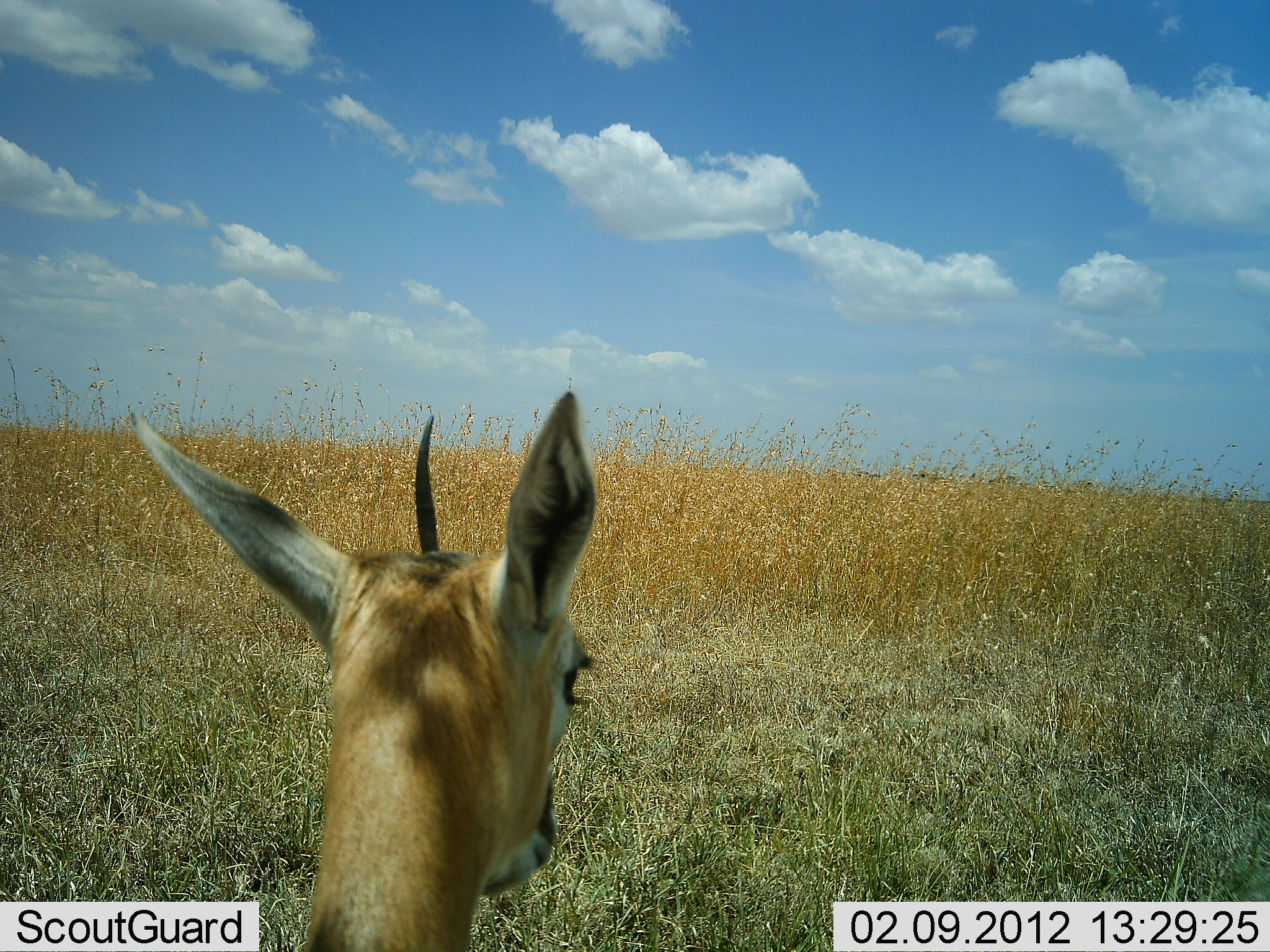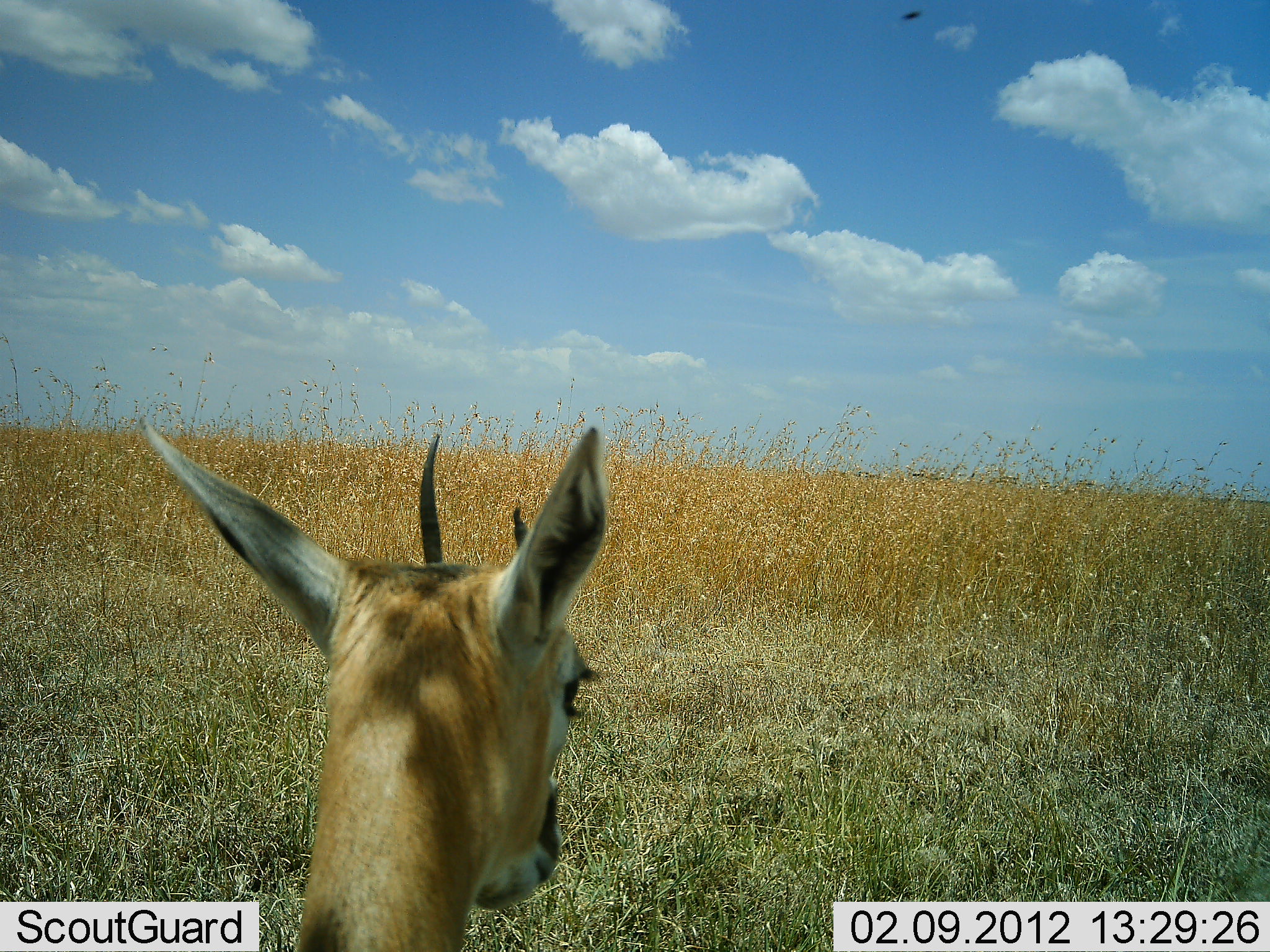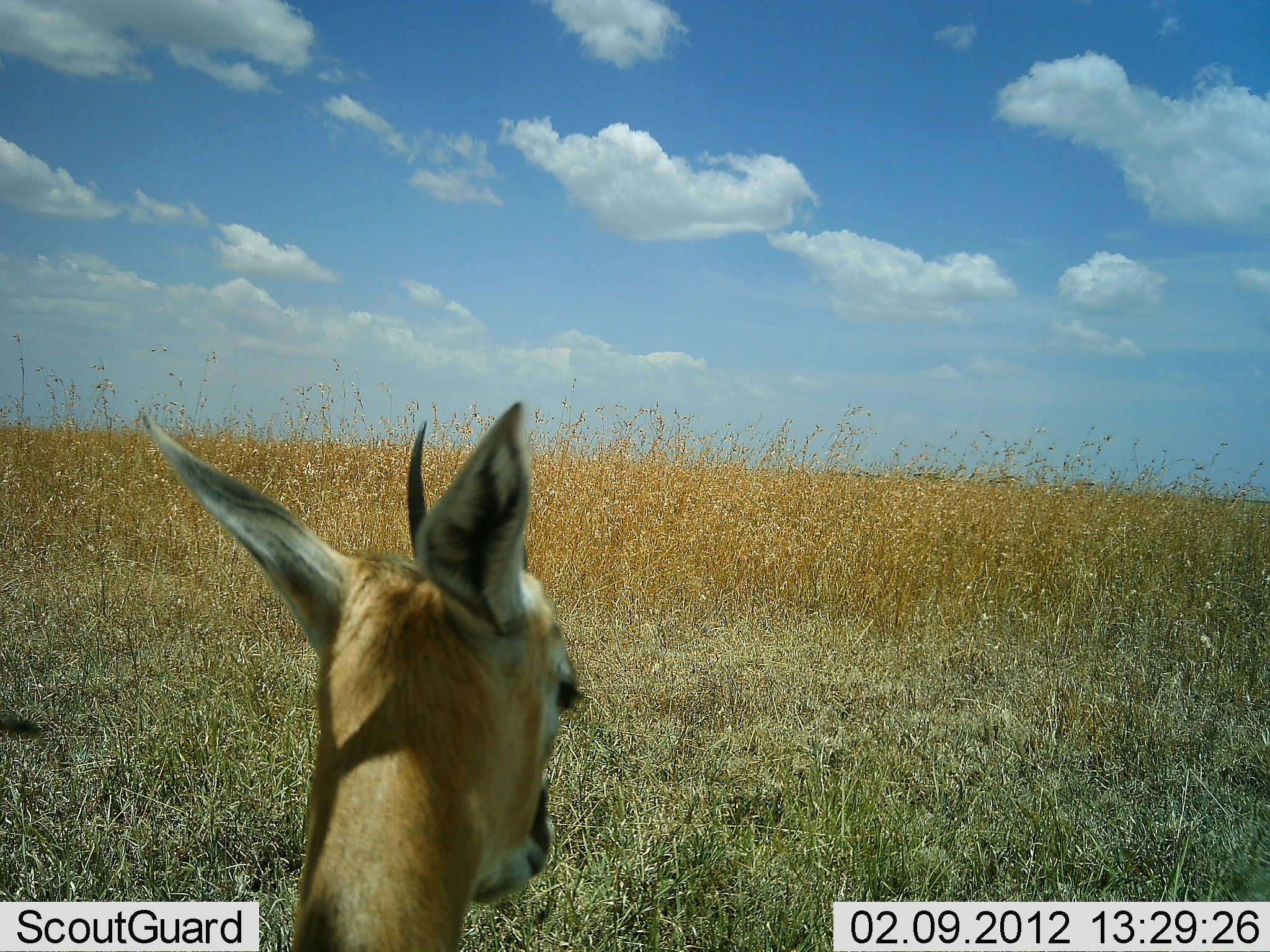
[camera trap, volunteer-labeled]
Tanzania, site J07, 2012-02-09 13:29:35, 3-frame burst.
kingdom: Animalia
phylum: Chordata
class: Mammalia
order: Artiodactyla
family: Bovidae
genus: Eudorcas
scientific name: Eudorcas thomsonii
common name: thomson's gazelle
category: gazellethomsons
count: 1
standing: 57%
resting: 29%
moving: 14%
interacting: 0%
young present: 0%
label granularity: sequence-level